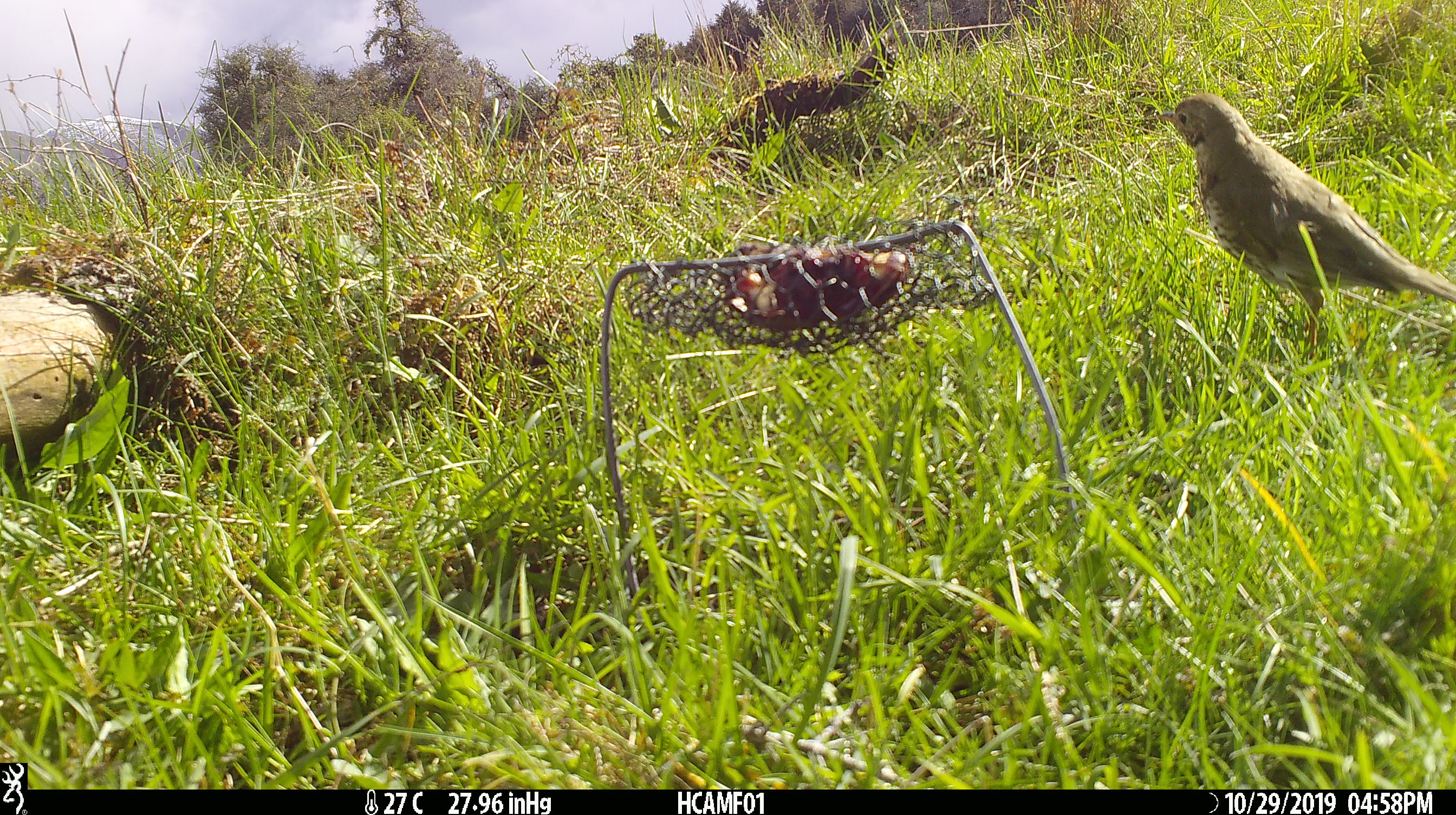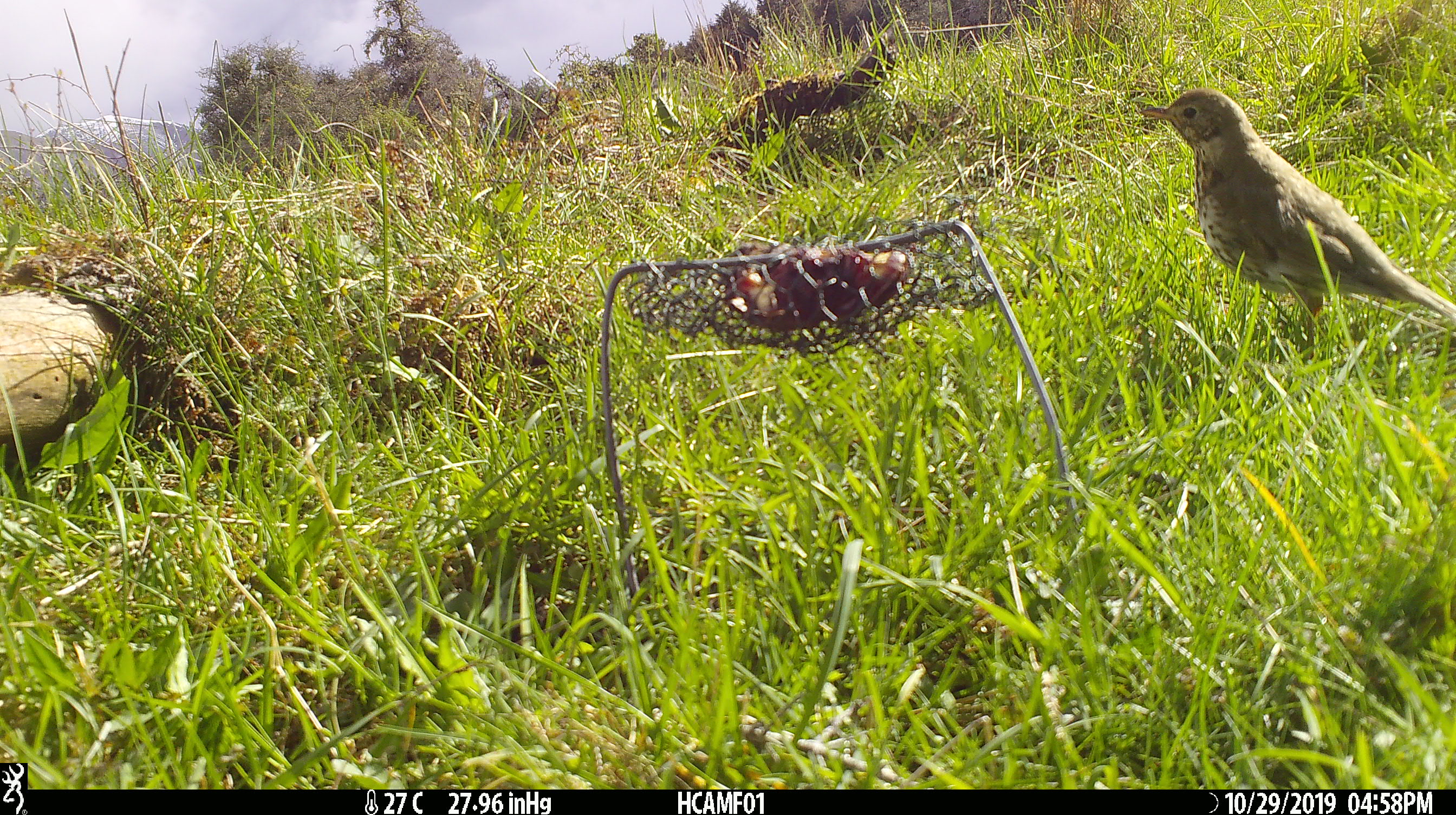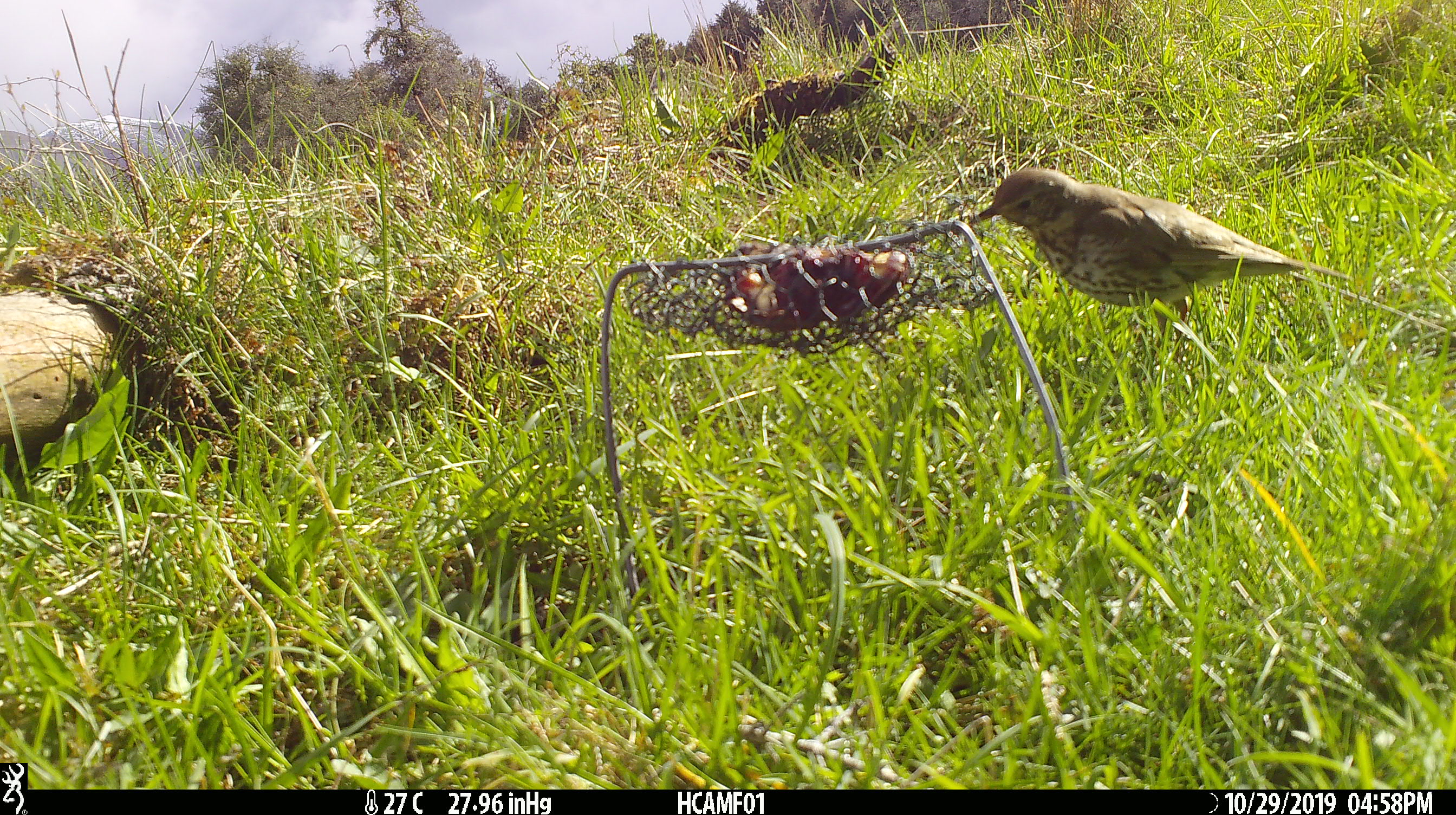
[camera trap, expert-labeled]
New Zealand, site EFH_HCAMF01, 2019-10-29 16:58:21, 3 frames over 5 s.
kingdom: Animalia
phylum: Chordata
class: Aves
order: Passeriformes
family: Turdidae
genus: Turdus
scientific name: Turdus philomelos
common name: song thrush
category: thrush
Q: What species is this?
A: Thrush (song thrush) (Turdus philomelos).